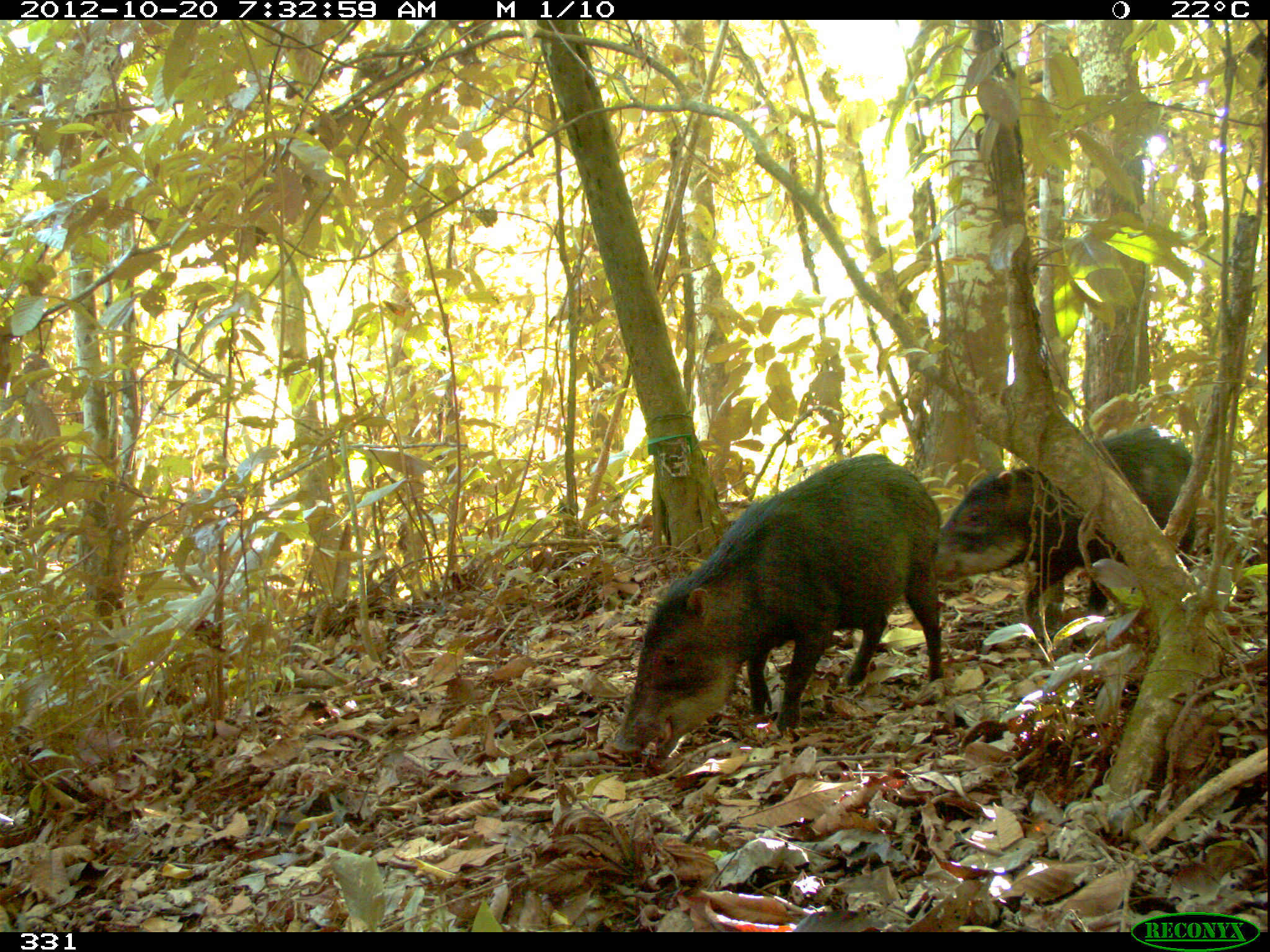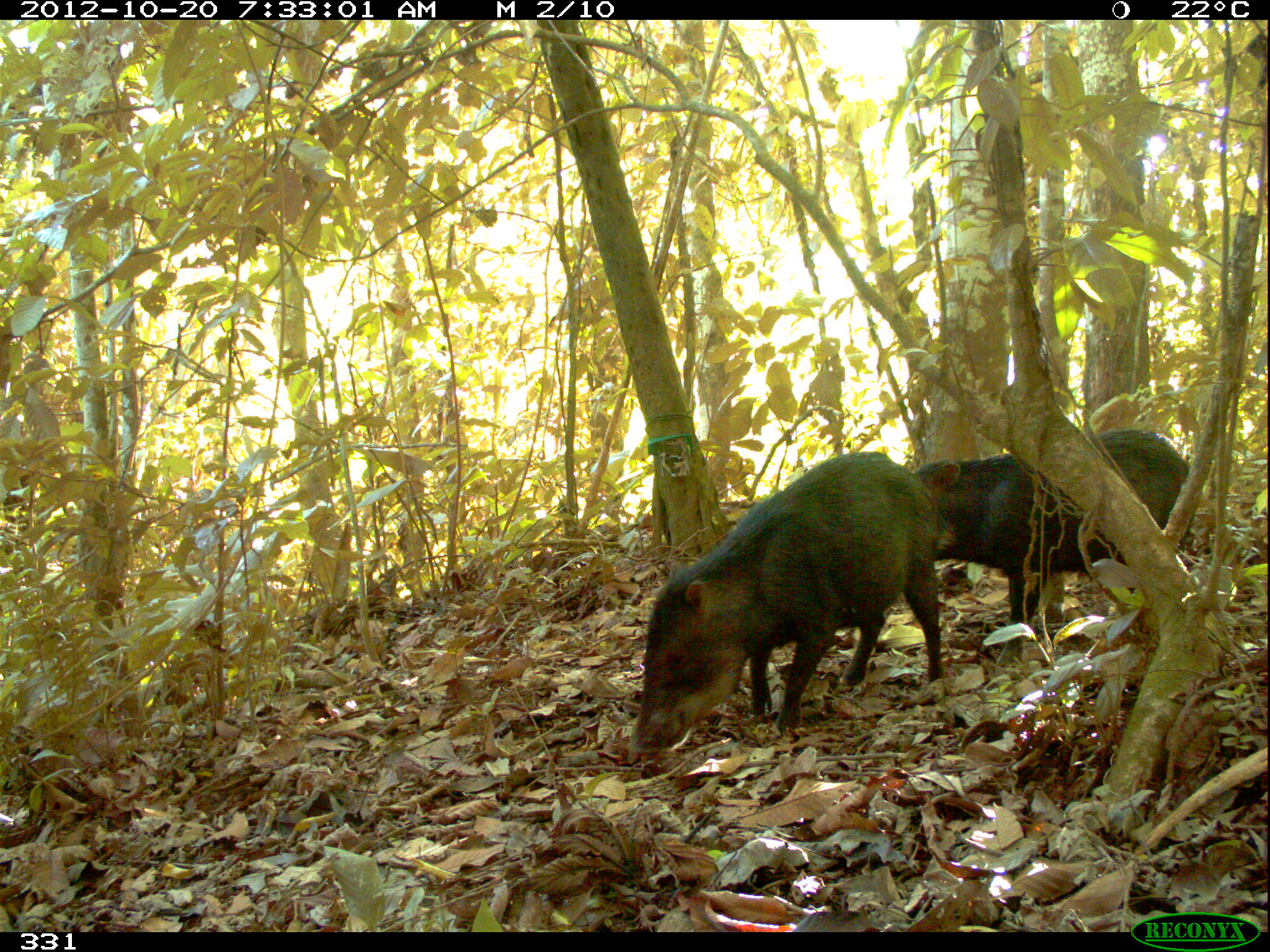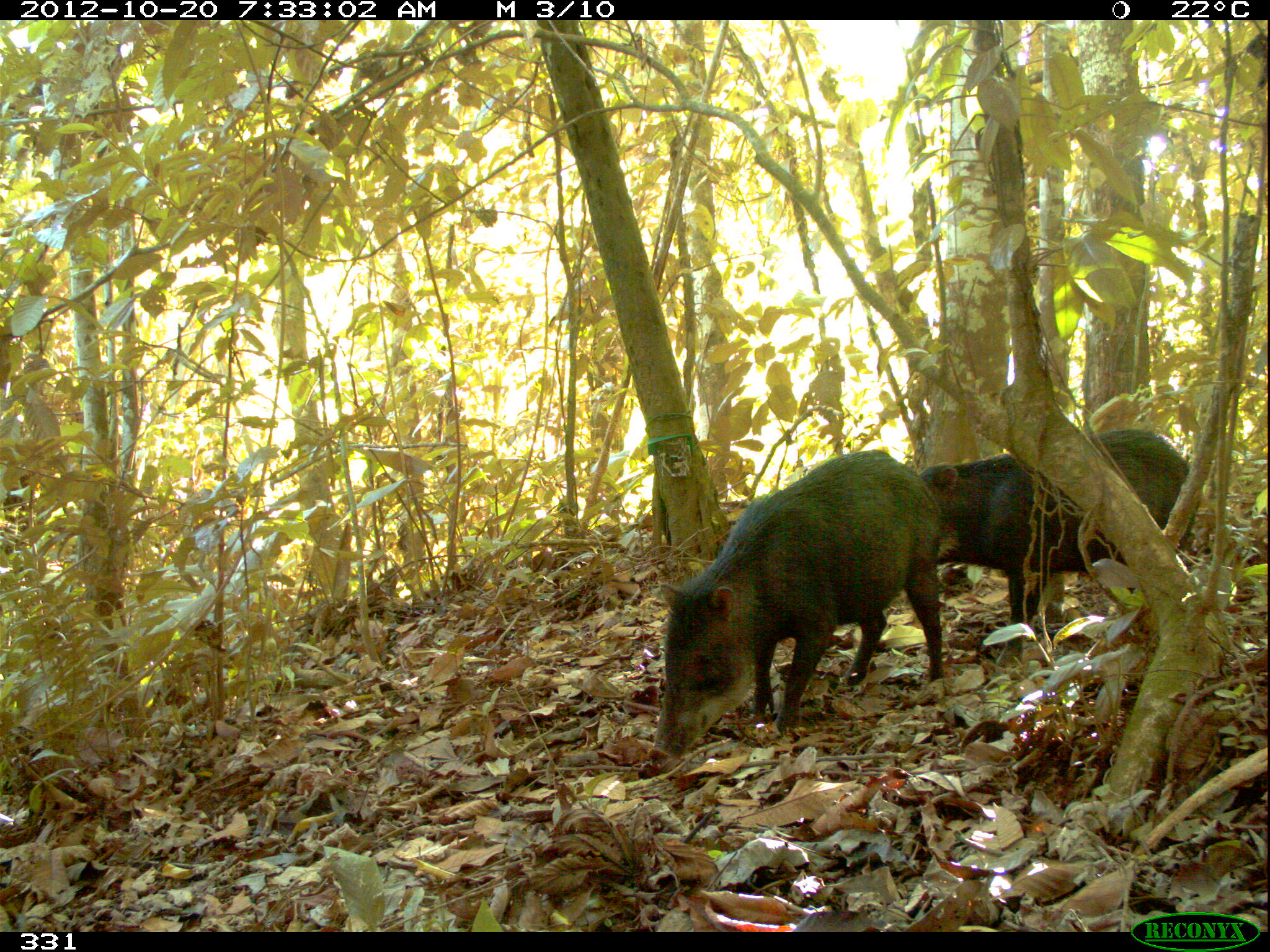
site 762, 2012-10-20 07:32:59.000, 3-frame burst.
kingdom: Animalia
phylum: Chordata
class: Mammalia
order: Artiodactyla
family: Tayassuidae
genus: Tayassu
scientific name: Tayassu pecari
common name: white-lipped peccary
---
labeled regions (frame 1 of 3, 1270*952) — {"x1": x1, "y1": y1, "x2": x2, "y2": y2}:
tayassu pecari: {"x1": 613, "y1": 453, "x2": 941, "y2": 757}; {"x1": 935, "y1": 425, "x2": 1194, "y2": 636}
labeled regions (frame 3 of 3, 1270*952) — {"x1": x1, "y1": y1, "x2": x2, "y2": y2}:
tayassu pecari: {"x1": 653, "y1": 448, "x2": 941, "y2": 757}; {"x1": 918, "y1": 429, "x2": 1209, "y2": 652}